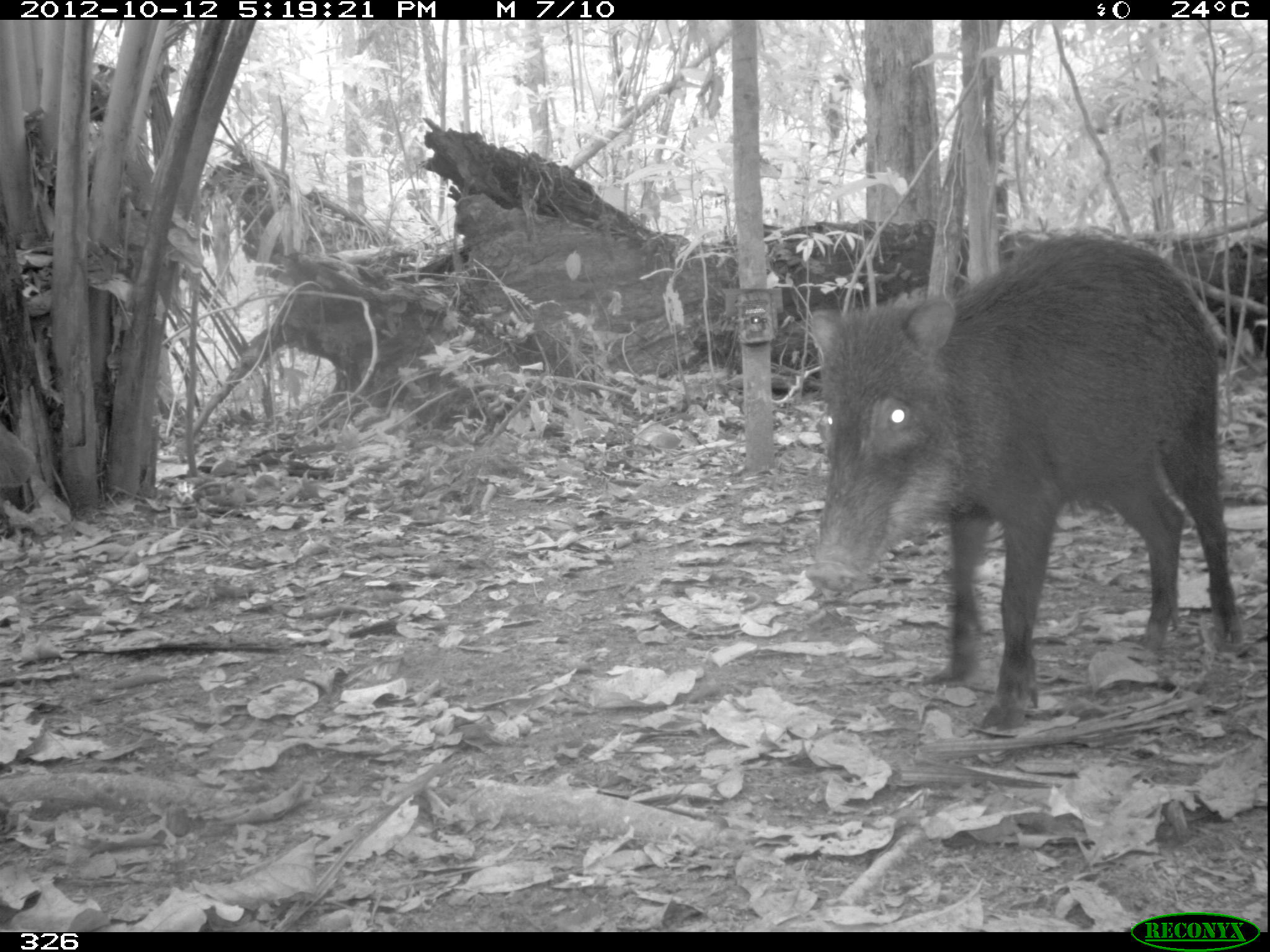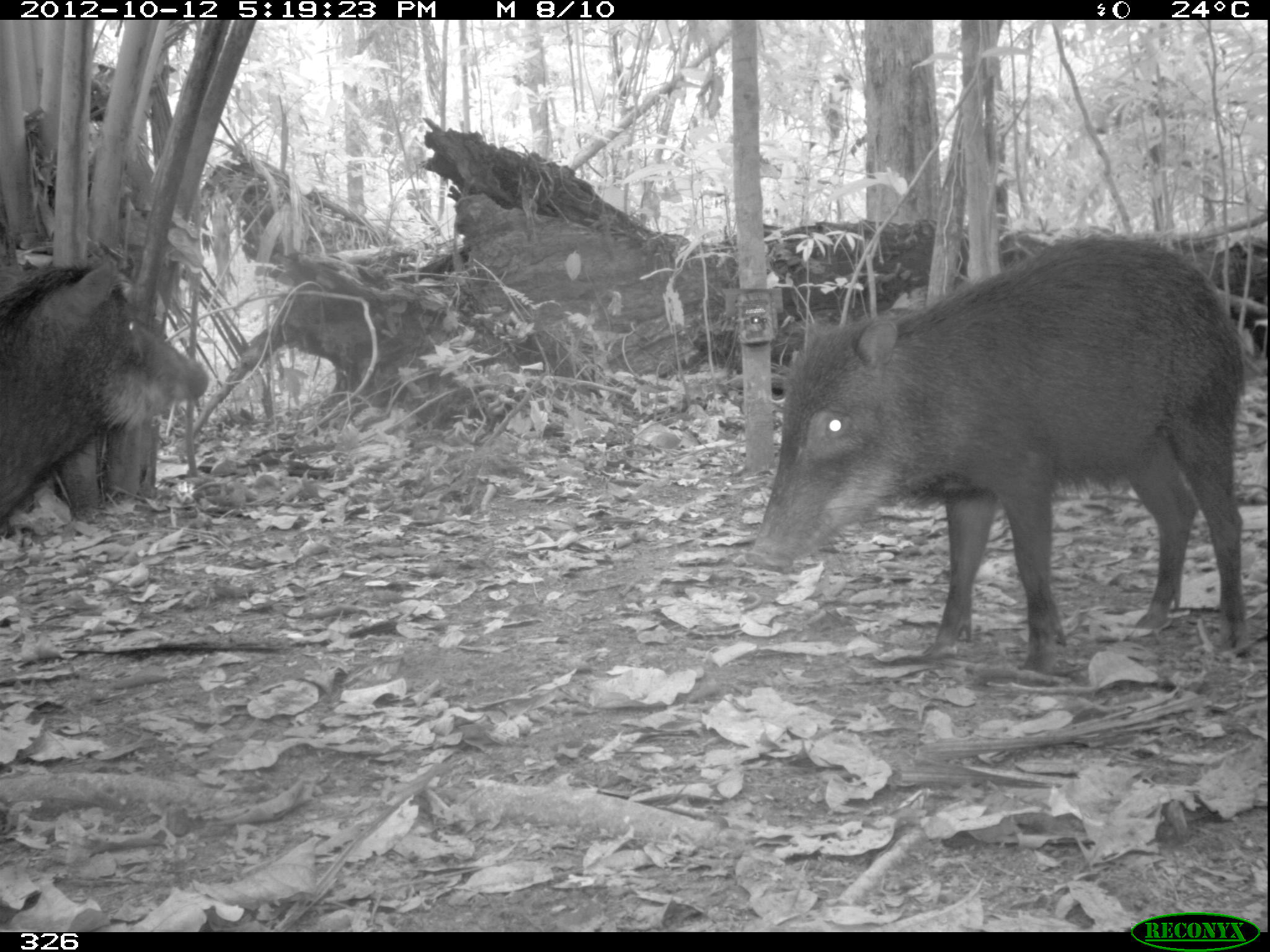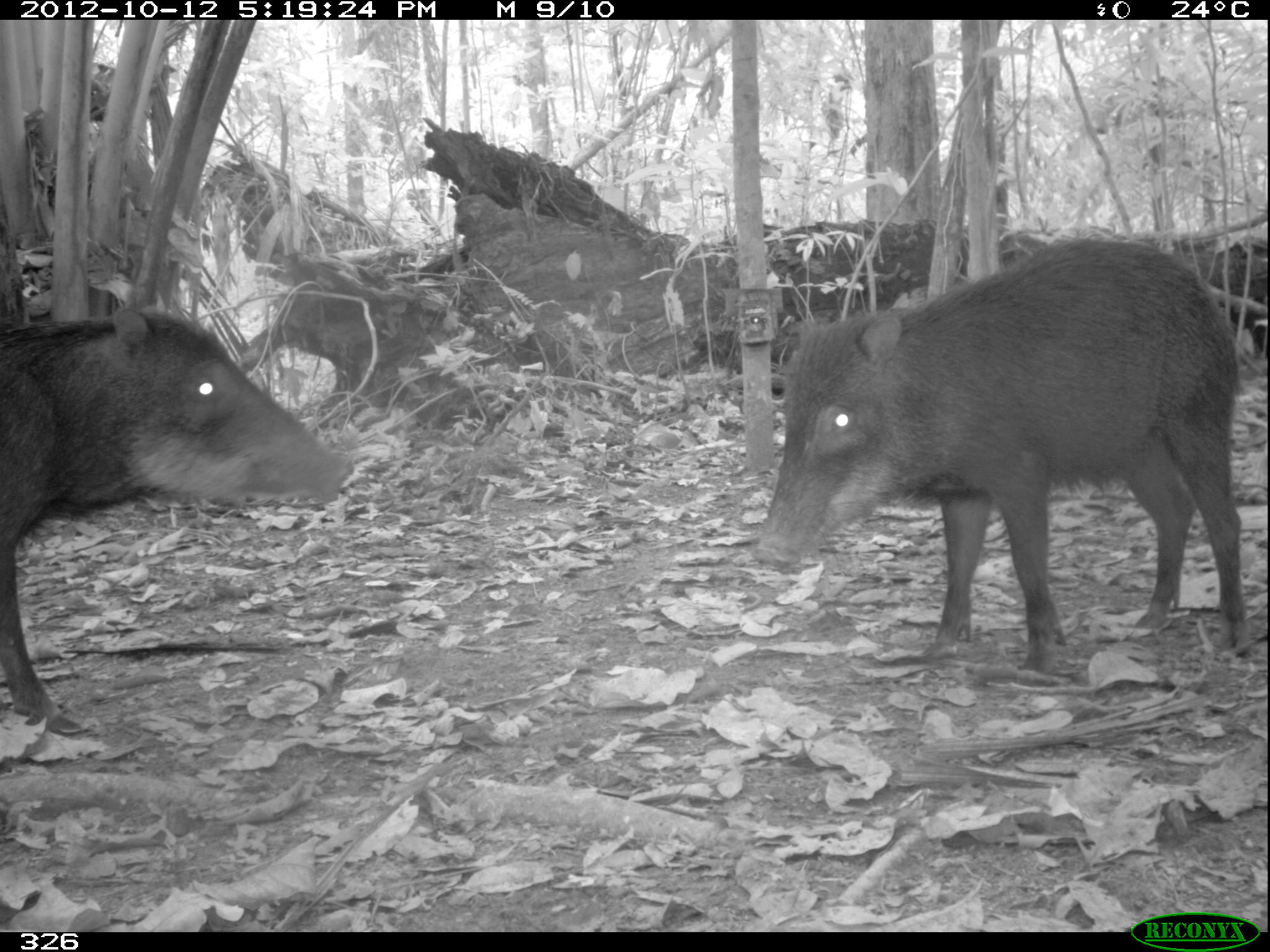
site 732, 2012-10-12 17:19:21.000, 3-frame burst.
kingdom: Animalia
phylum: Chordata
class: Mammalia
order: Artiodactyla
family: Tayassuidae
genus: Tayassu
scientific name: Tayassu pecari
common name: white-lipped peccary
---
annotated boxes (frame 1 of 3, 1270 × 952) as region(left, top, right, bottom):
tayassu pecari: region(804, 231, 1240, 736)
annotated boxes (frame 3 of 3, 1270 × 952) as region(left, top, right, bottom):
tayassu pecari: region(755, 237, 1253, 673); region(0, 306, 352, 733)